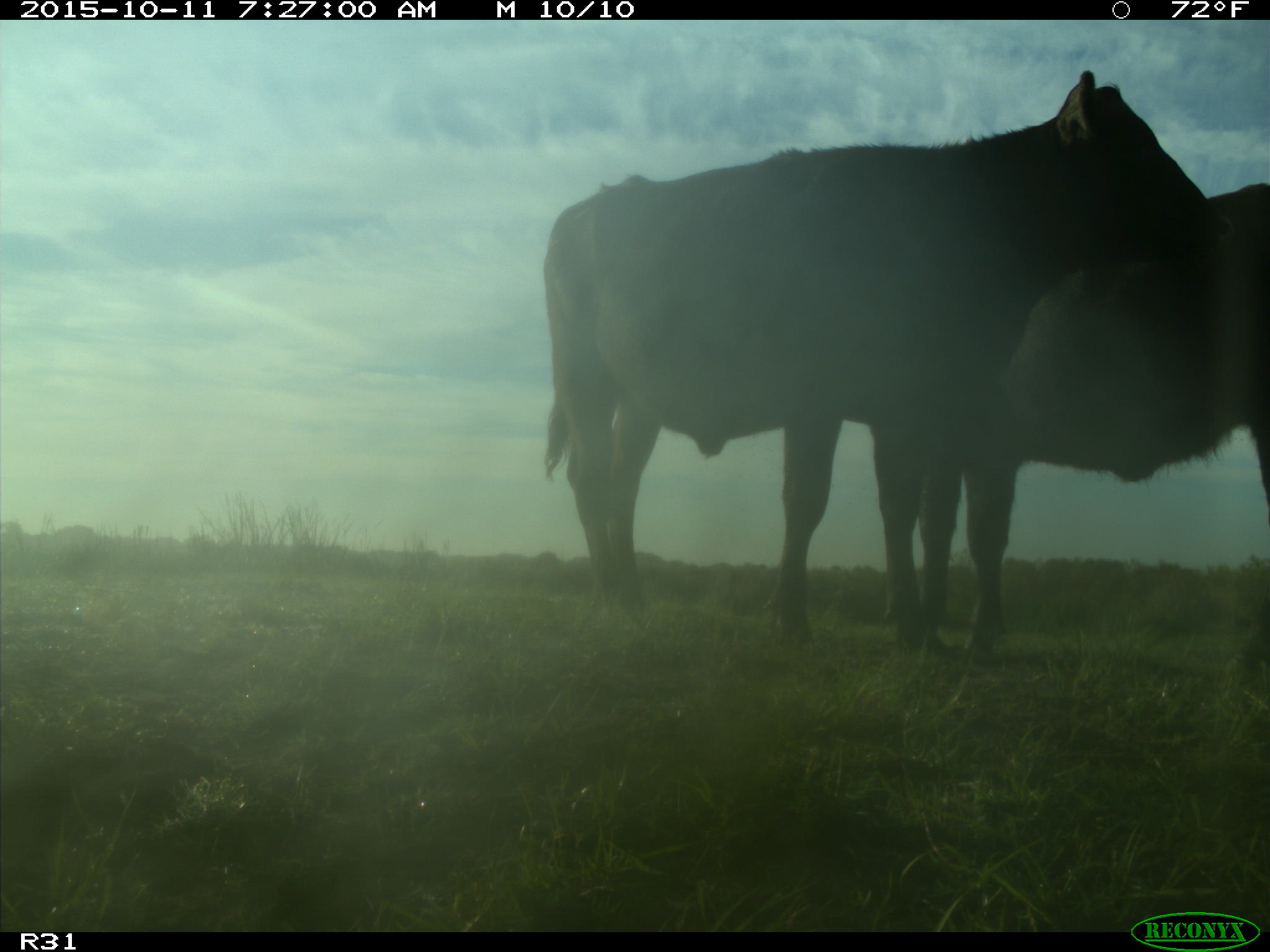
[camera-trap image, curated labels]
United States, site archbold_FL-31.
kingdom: Animalia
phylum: Chordata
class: Mammalia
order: Artiodactyla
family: Bovidae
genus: Bos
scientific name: Bos taurus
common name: domestic cow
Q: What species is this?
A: Bos taurus (domestic cow).